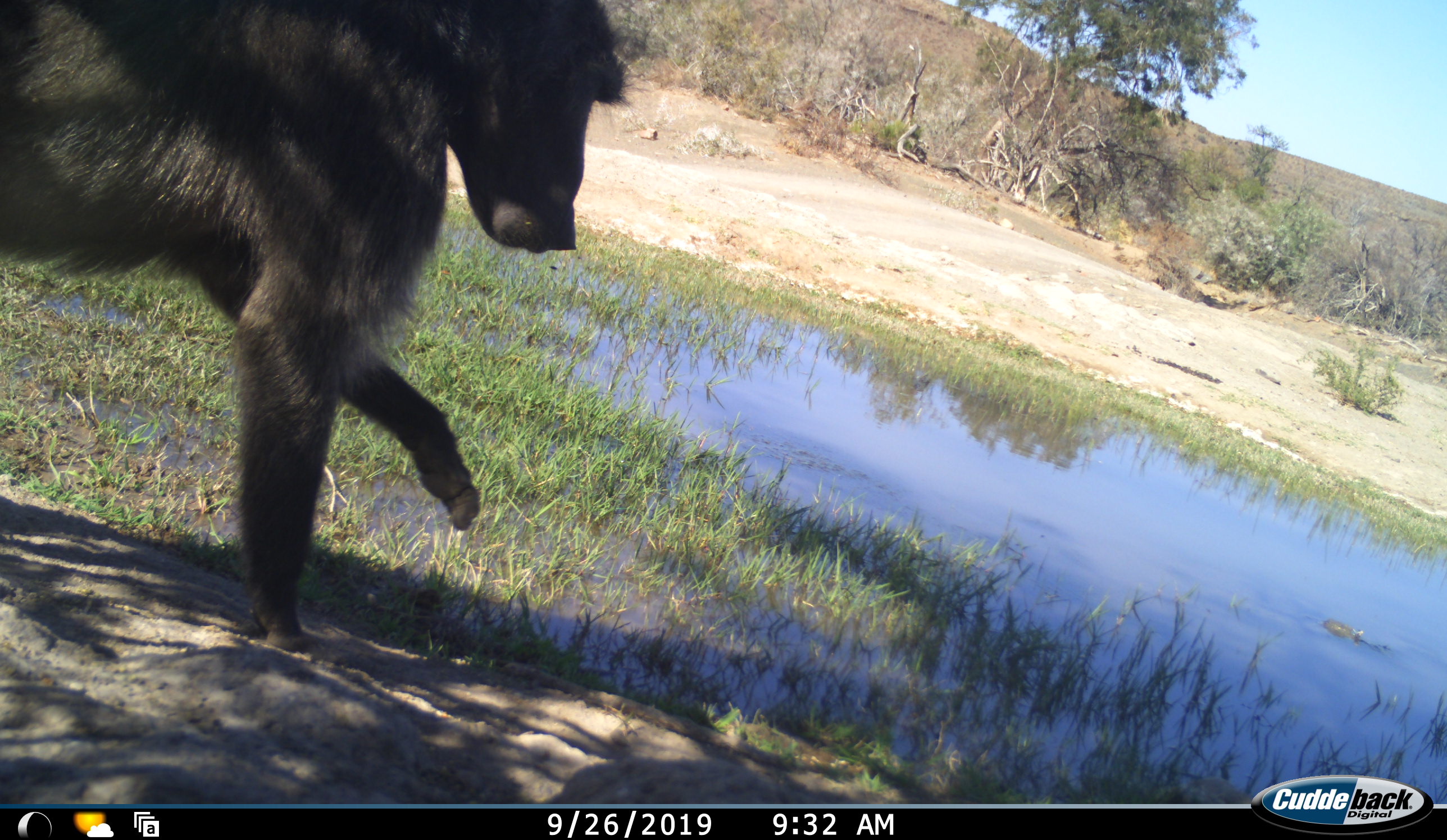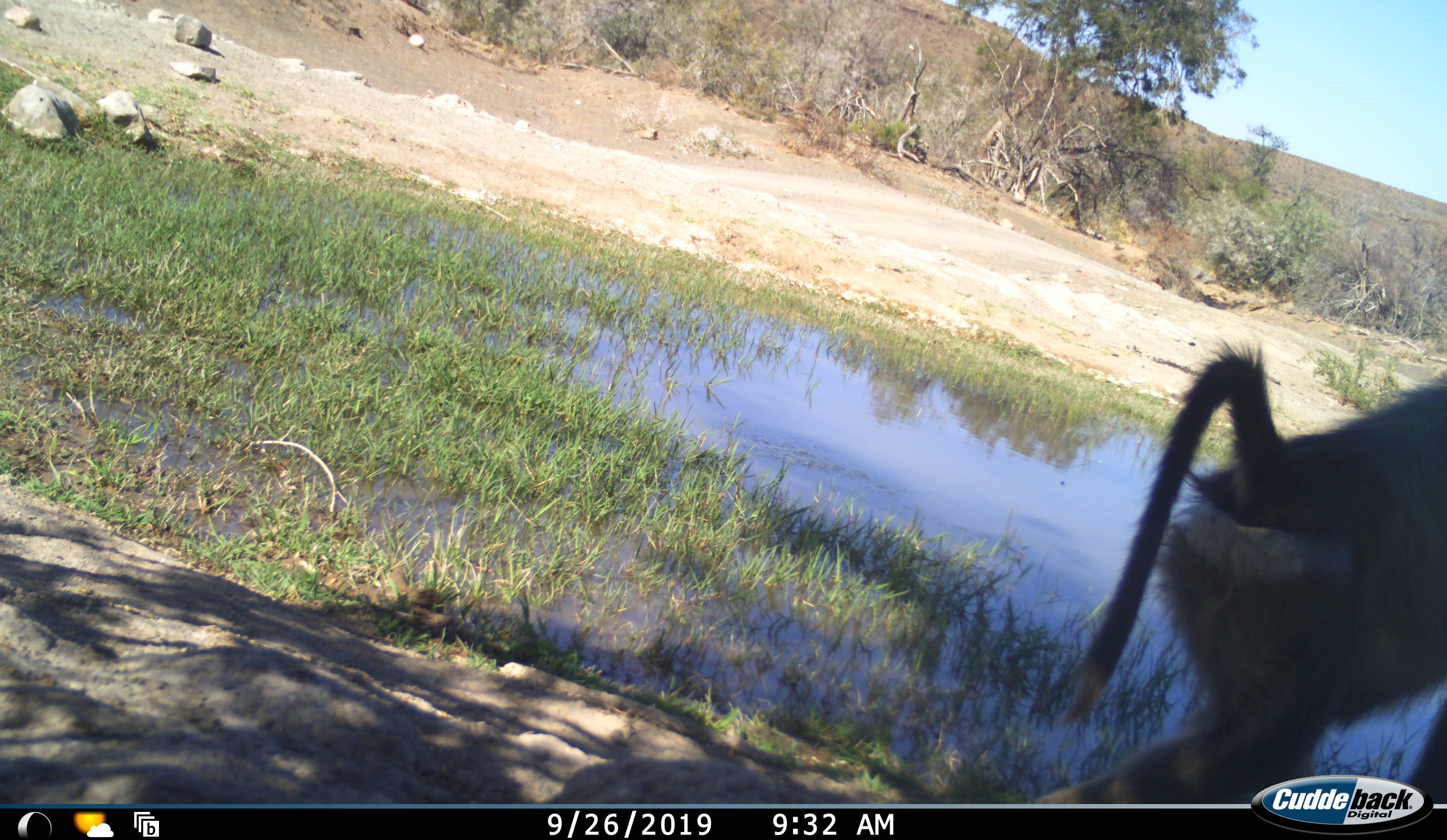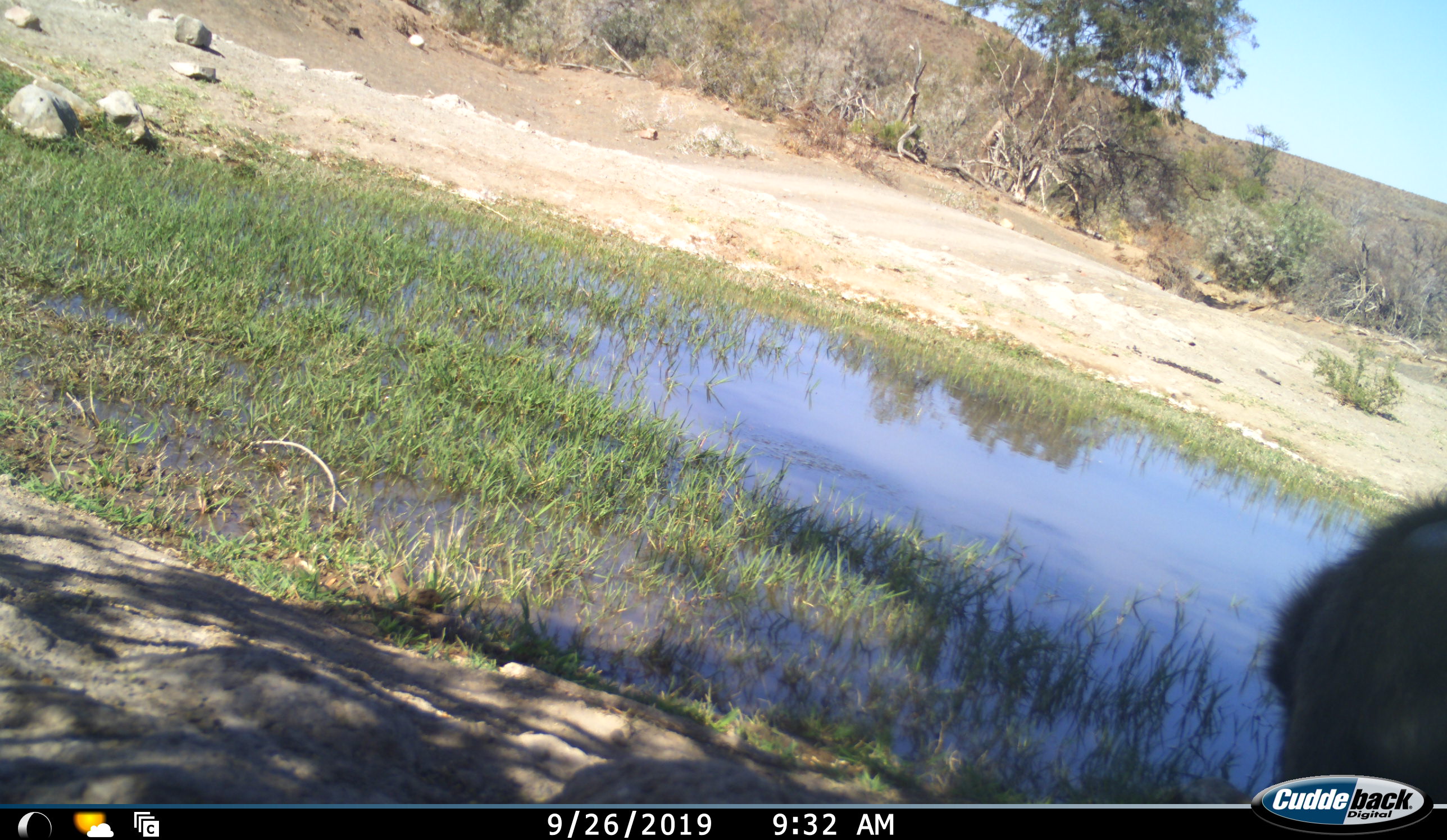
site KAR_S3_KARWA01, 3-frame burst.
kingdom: Animalia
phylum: Chordata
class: Mammalia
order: Primates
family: Cercopithecidae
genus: Papio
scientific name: Papio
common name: baboon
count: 1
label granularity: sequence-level